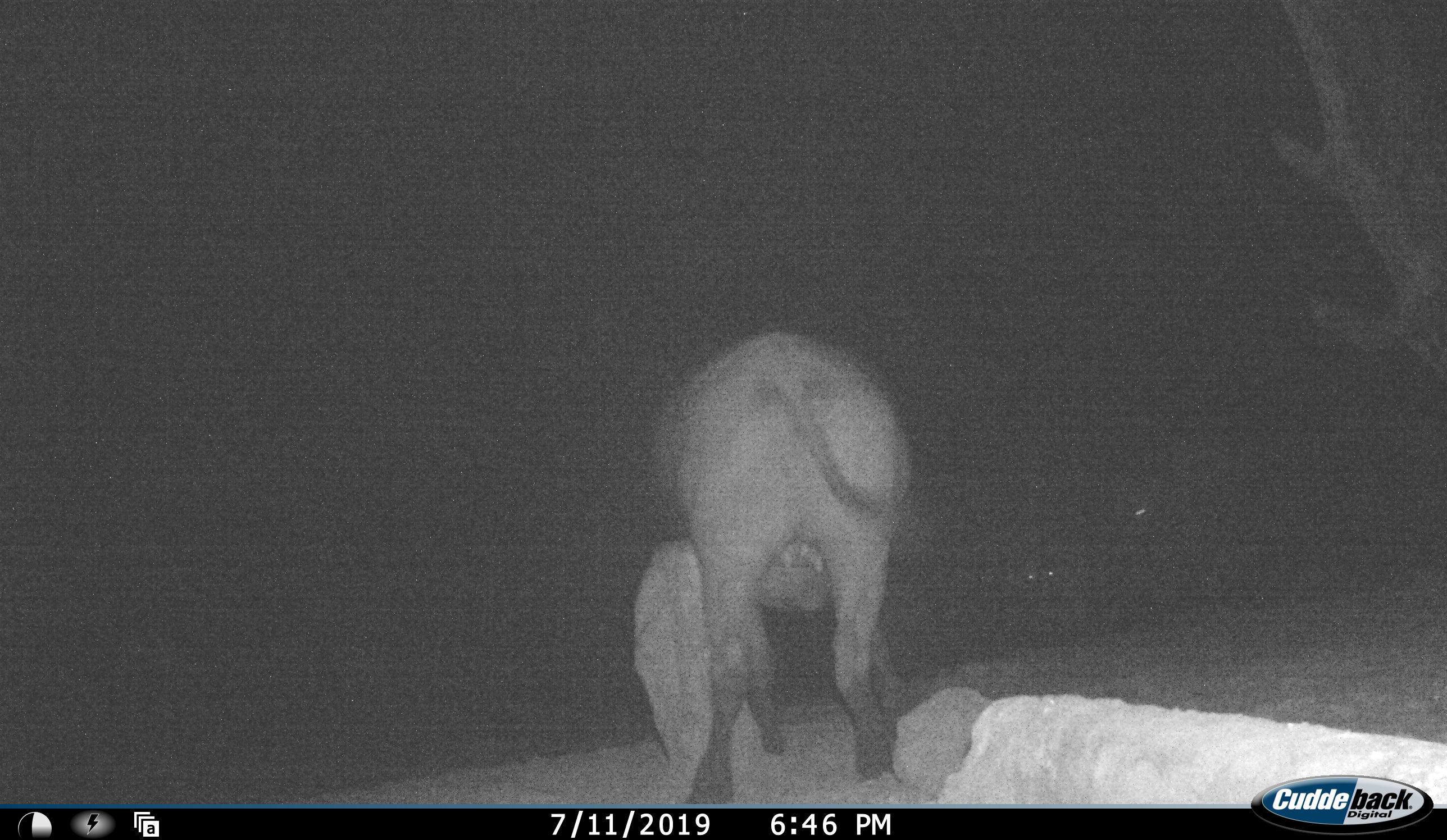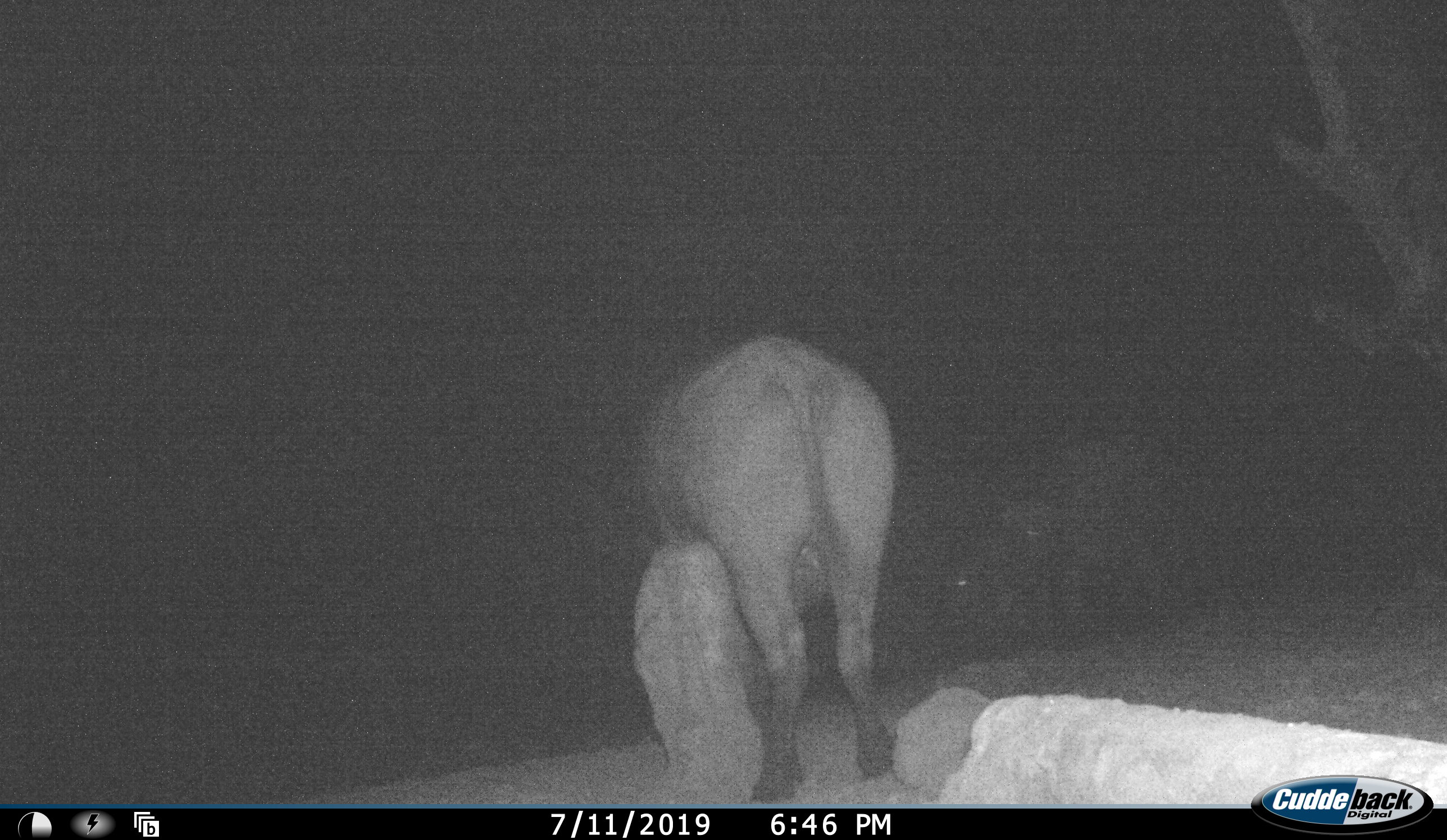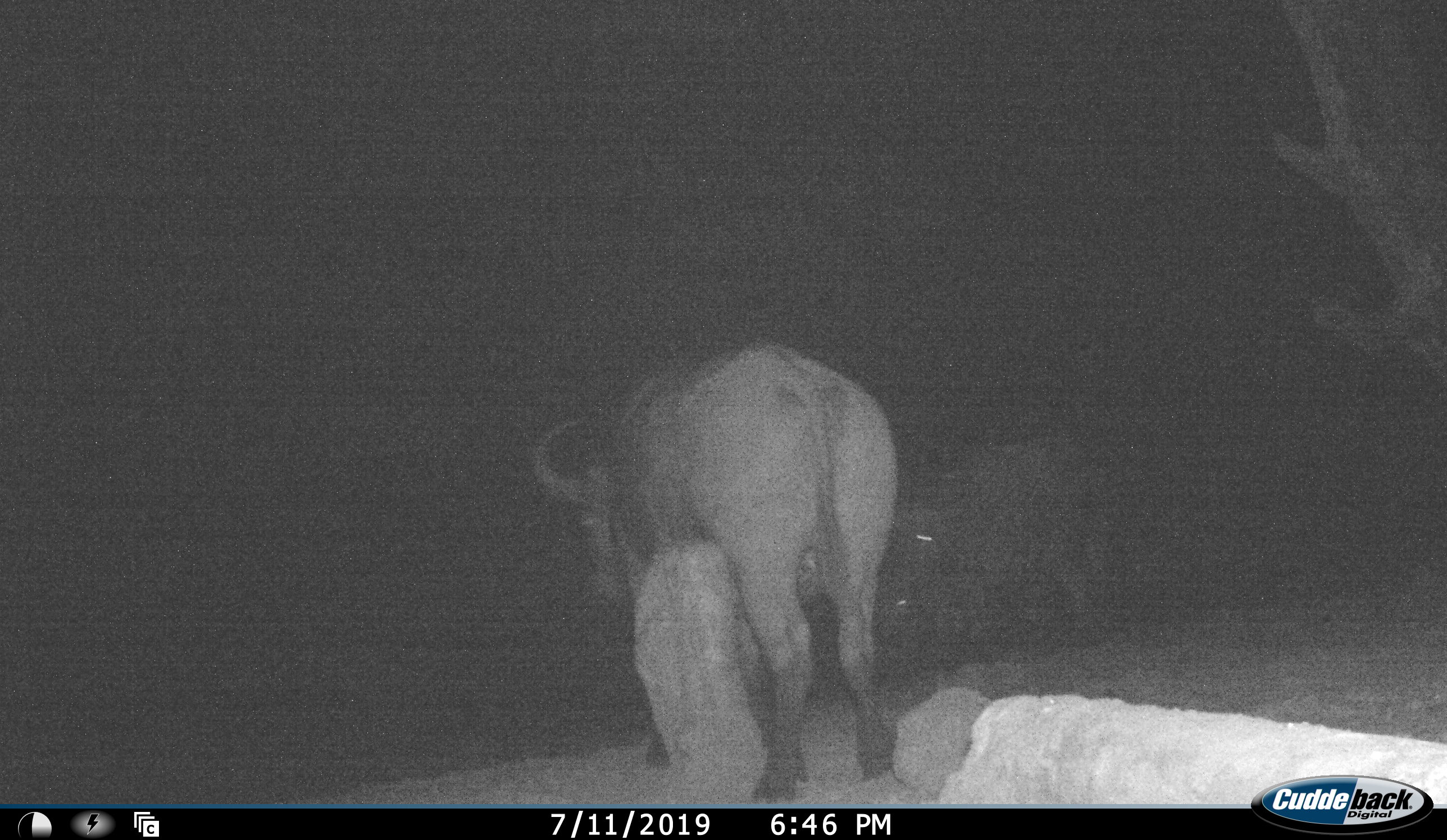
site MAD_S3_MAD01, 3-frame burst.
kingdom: Animalia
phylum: Chordata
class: Mammalia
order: Artiodactyla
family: Bovidae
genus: Syncerus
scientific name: Syncerus caffer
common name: african buffalo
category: buffalo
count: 3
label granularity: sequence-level